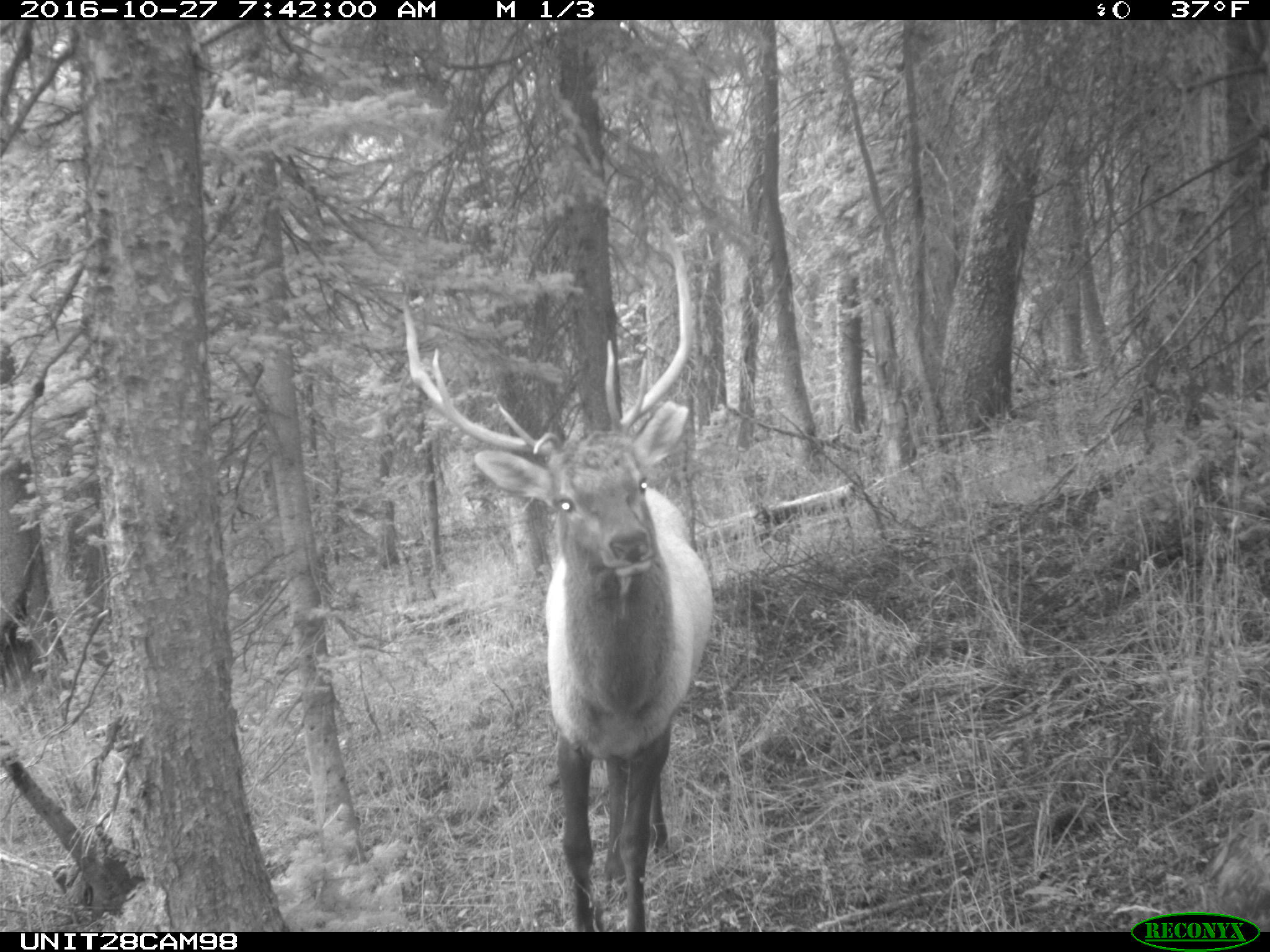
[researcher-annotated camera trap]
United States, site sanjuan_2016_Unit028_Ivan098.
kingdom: Animalia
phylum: Chordata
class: Mammalia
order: Artiodactyla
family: Cervidae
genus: Cervus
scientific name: Cervus elaphus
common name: red deer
Cervus elaphus (red deer).